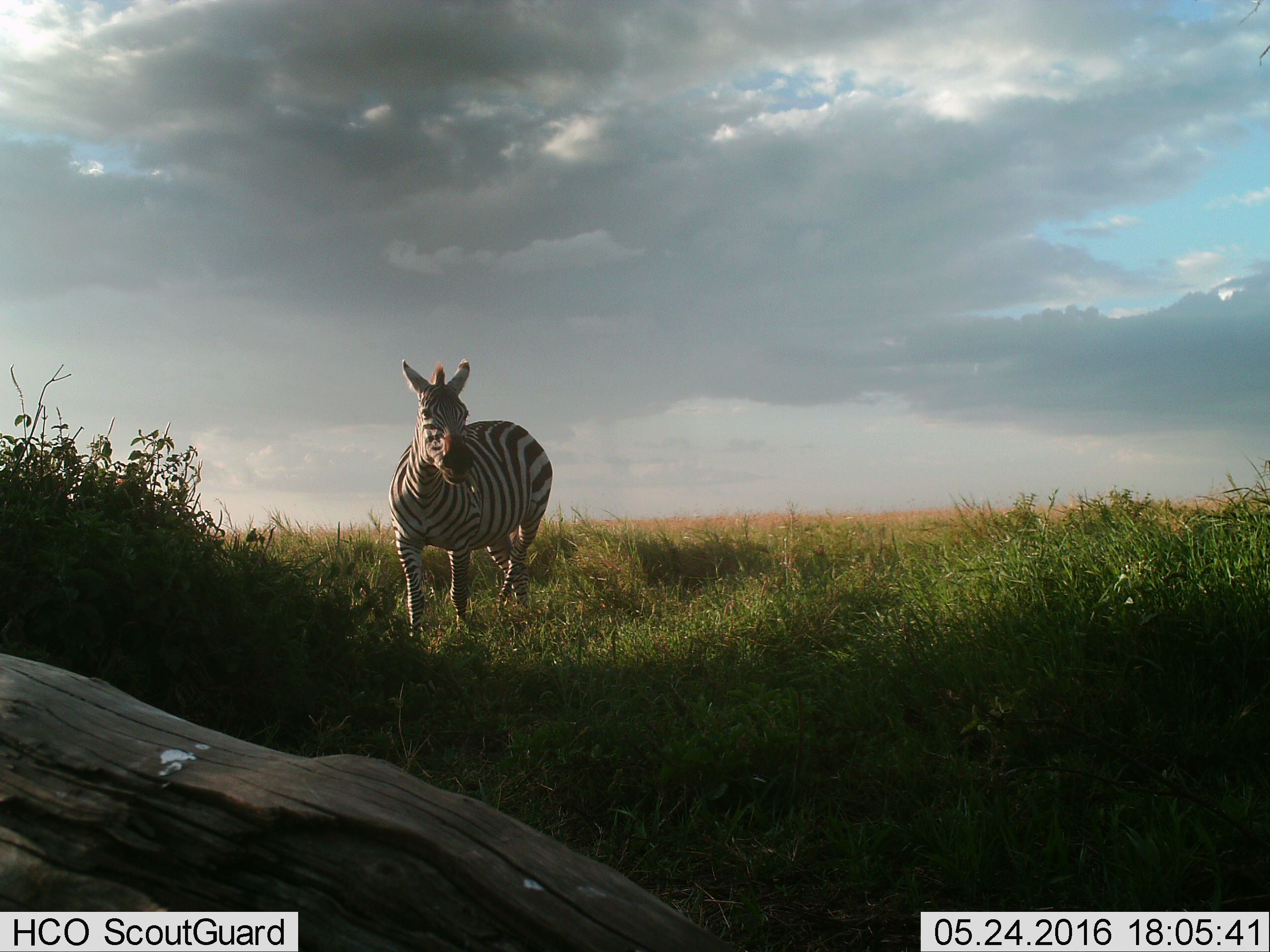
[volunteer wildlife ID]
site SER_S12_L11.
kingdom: Animalia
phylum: Chordata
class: Mammalia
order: Perissodactyla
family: Equidae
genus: Equus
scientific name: Equus quagga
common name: plains zebra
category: zebraplains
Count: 1.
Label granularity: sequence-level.